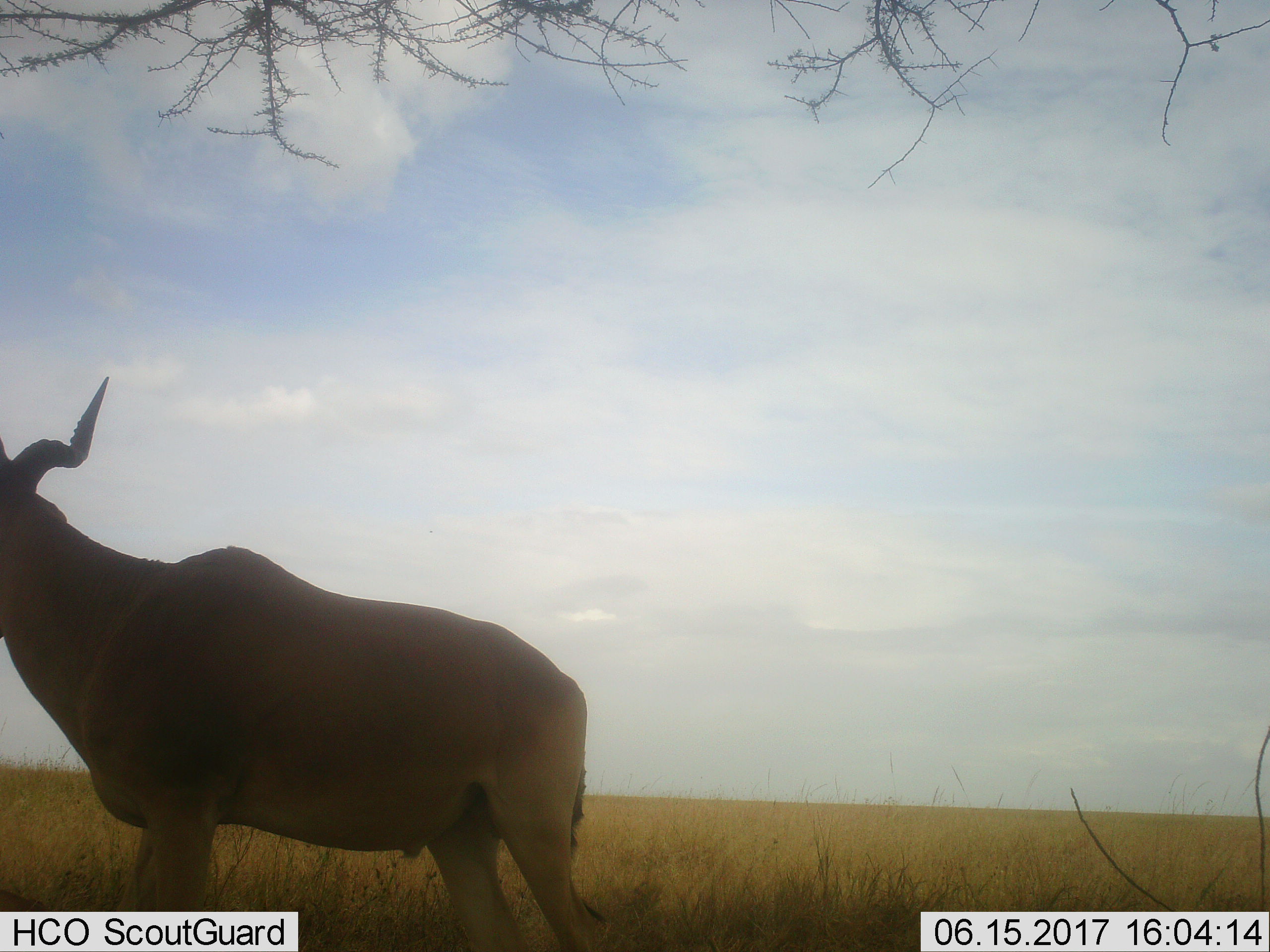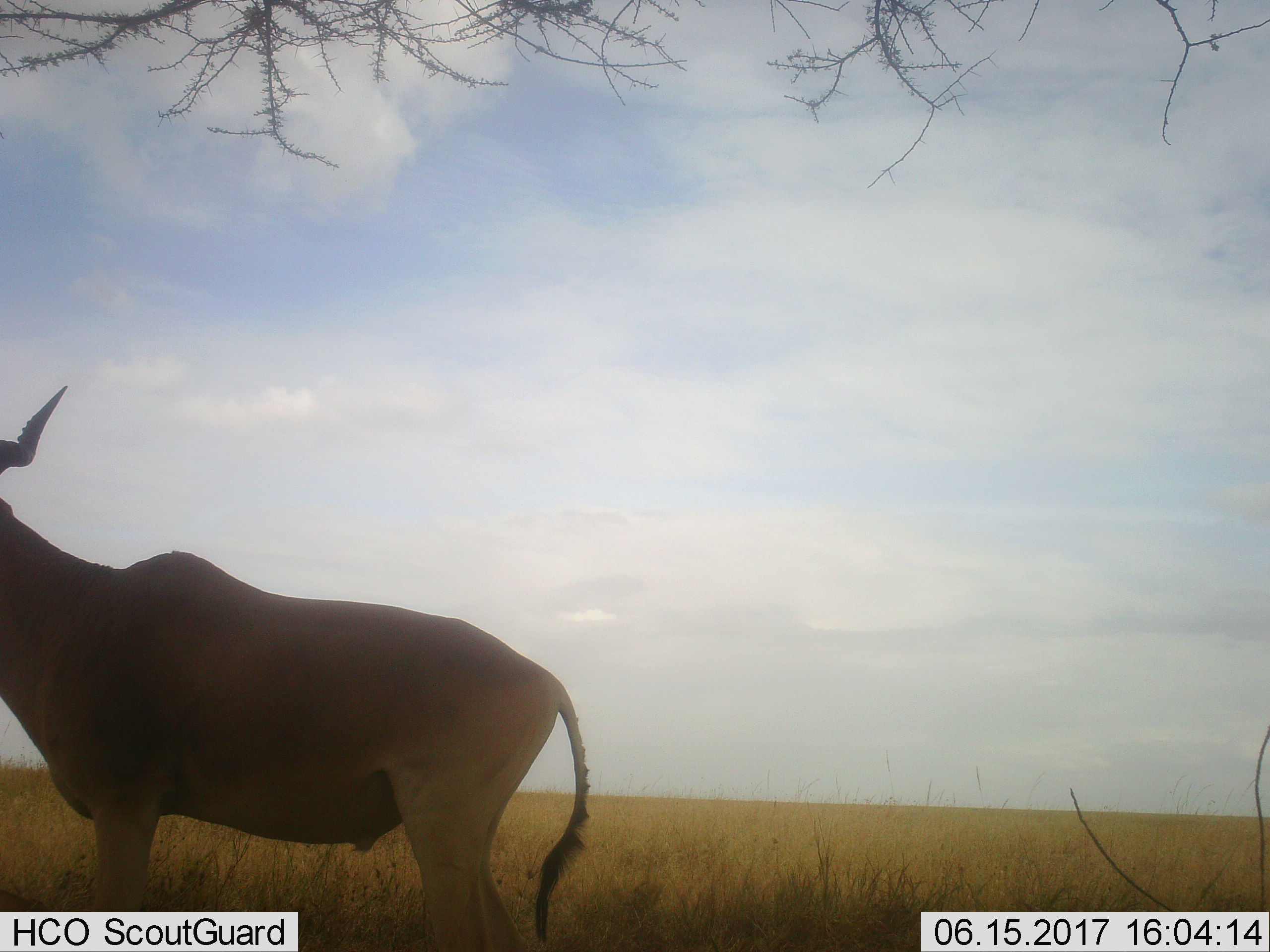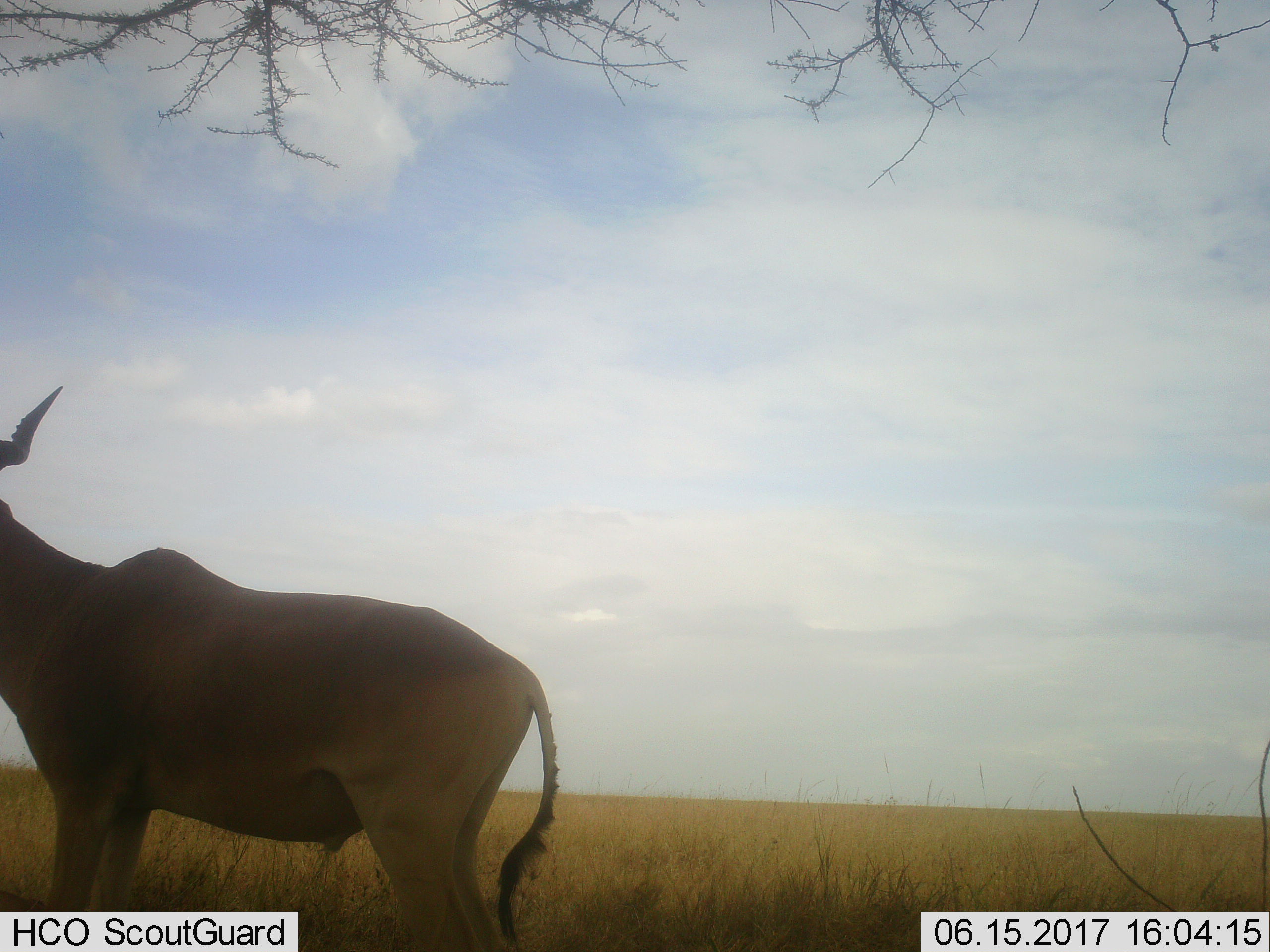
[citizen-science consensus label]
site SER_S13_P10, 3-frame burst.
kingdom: Animalia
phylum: Chordata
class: Mammalia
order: Artiodactyla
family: Bovidae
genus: Alcelaphus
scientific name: Alcelaphus buselaphus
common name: hartebeest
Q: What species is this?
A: Hartebeest (Alcelaphus buselaphus).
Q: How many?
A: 1.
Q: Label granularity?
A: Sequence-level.